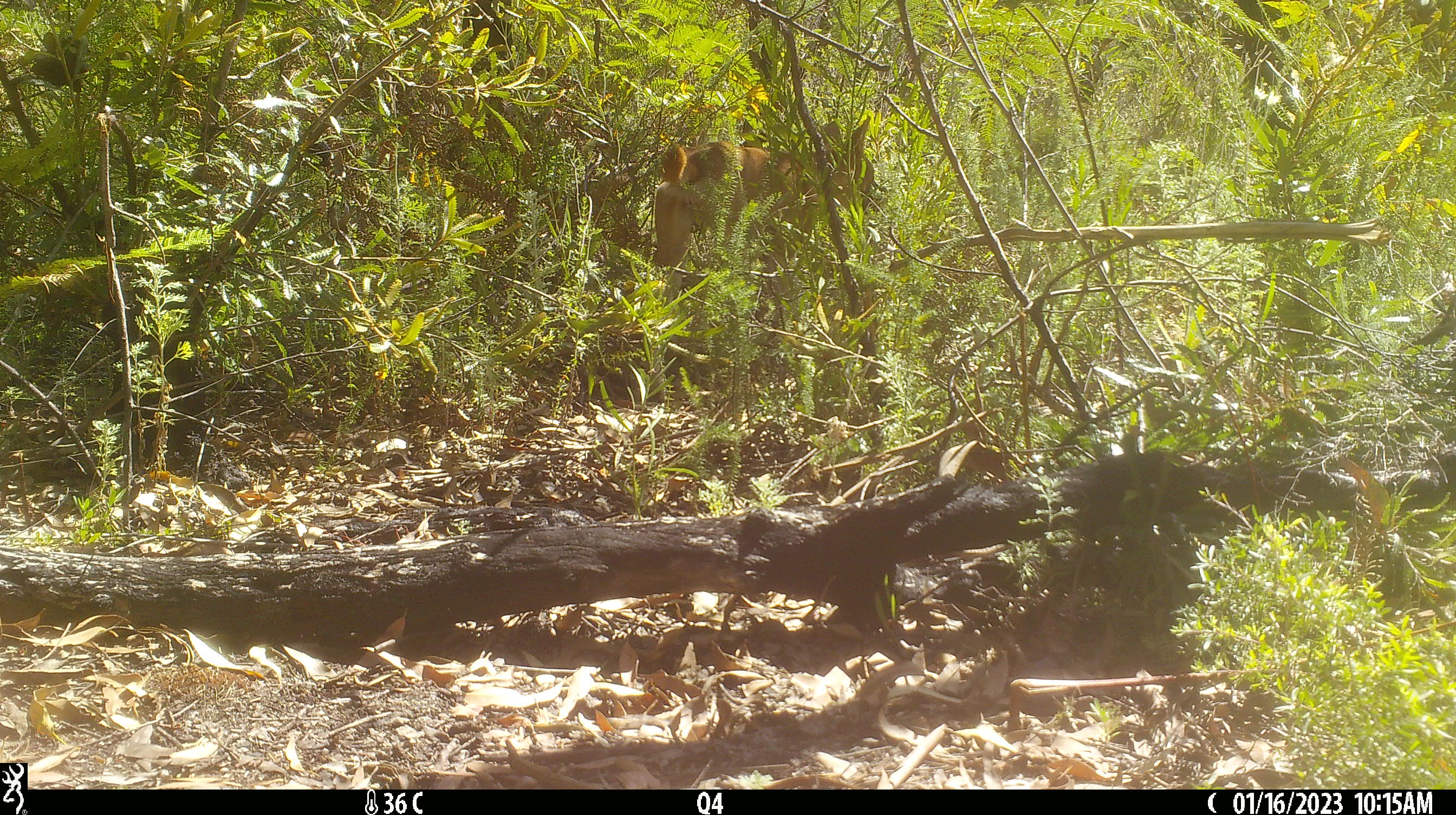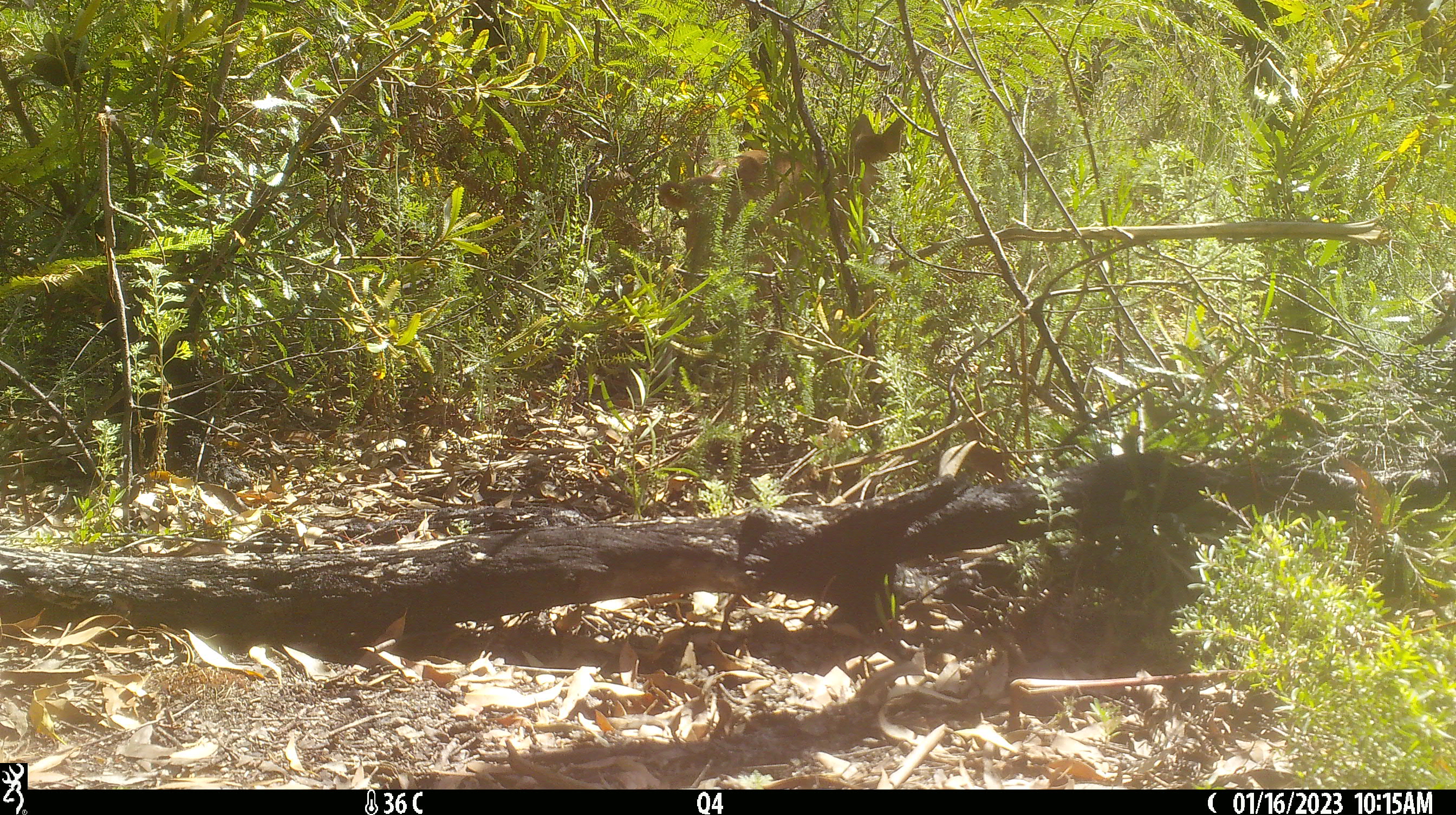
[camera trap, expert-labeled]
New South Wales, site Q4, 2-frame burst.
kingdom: Animalia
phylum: Chordata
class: Mammalia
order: Carnivora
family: Canidae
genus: Canis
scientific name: Canis familiaris dingo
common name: dingo